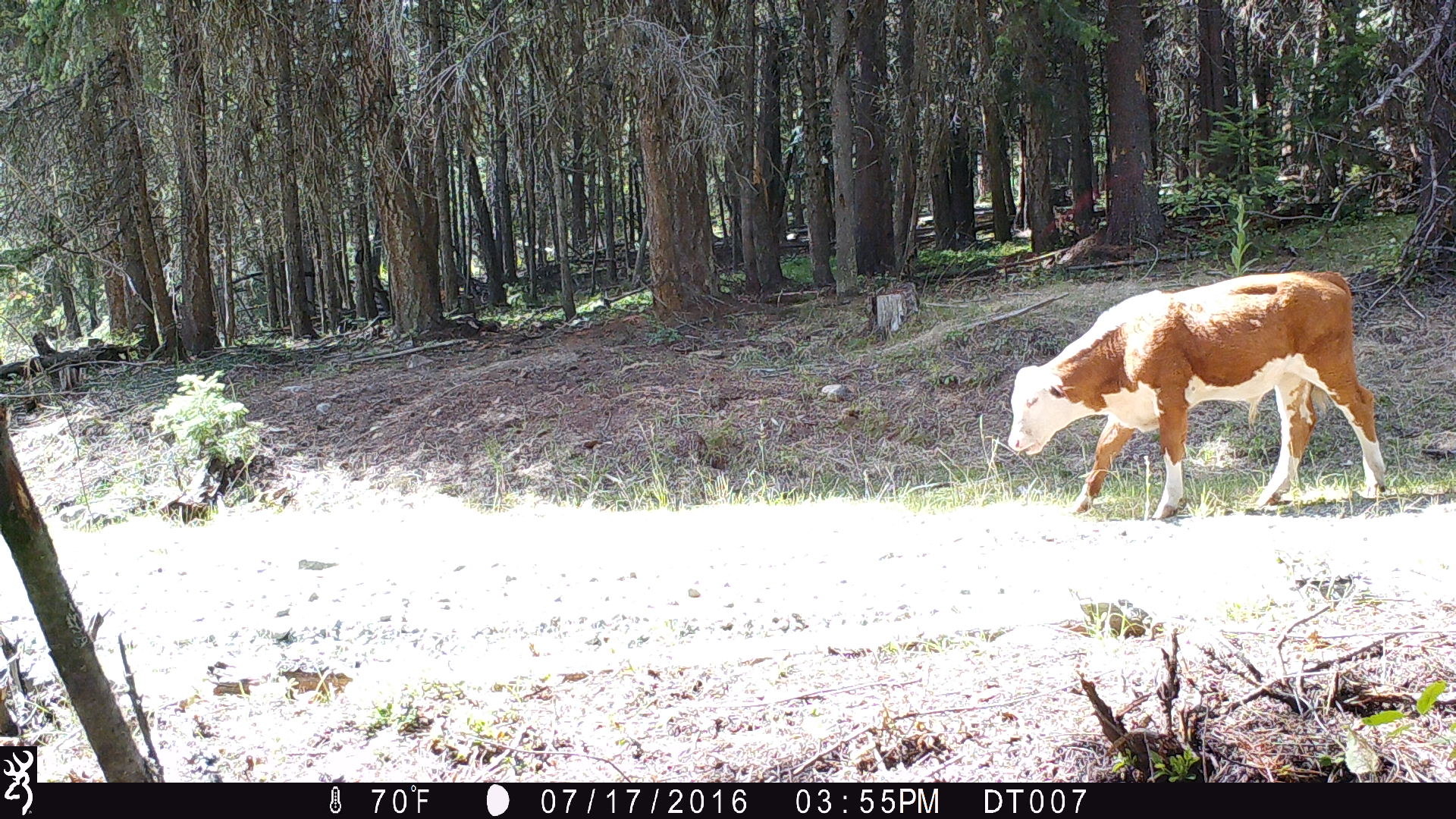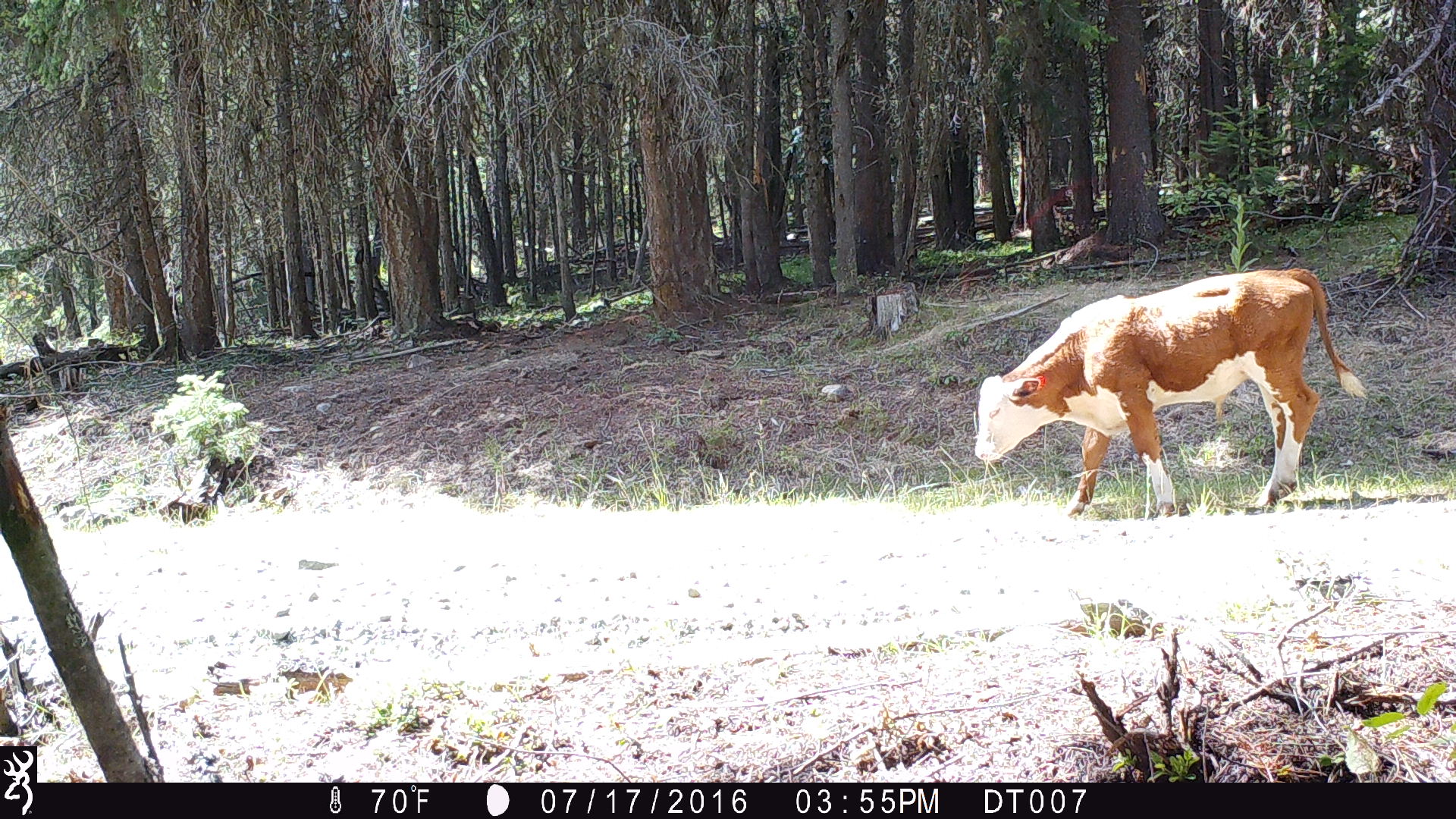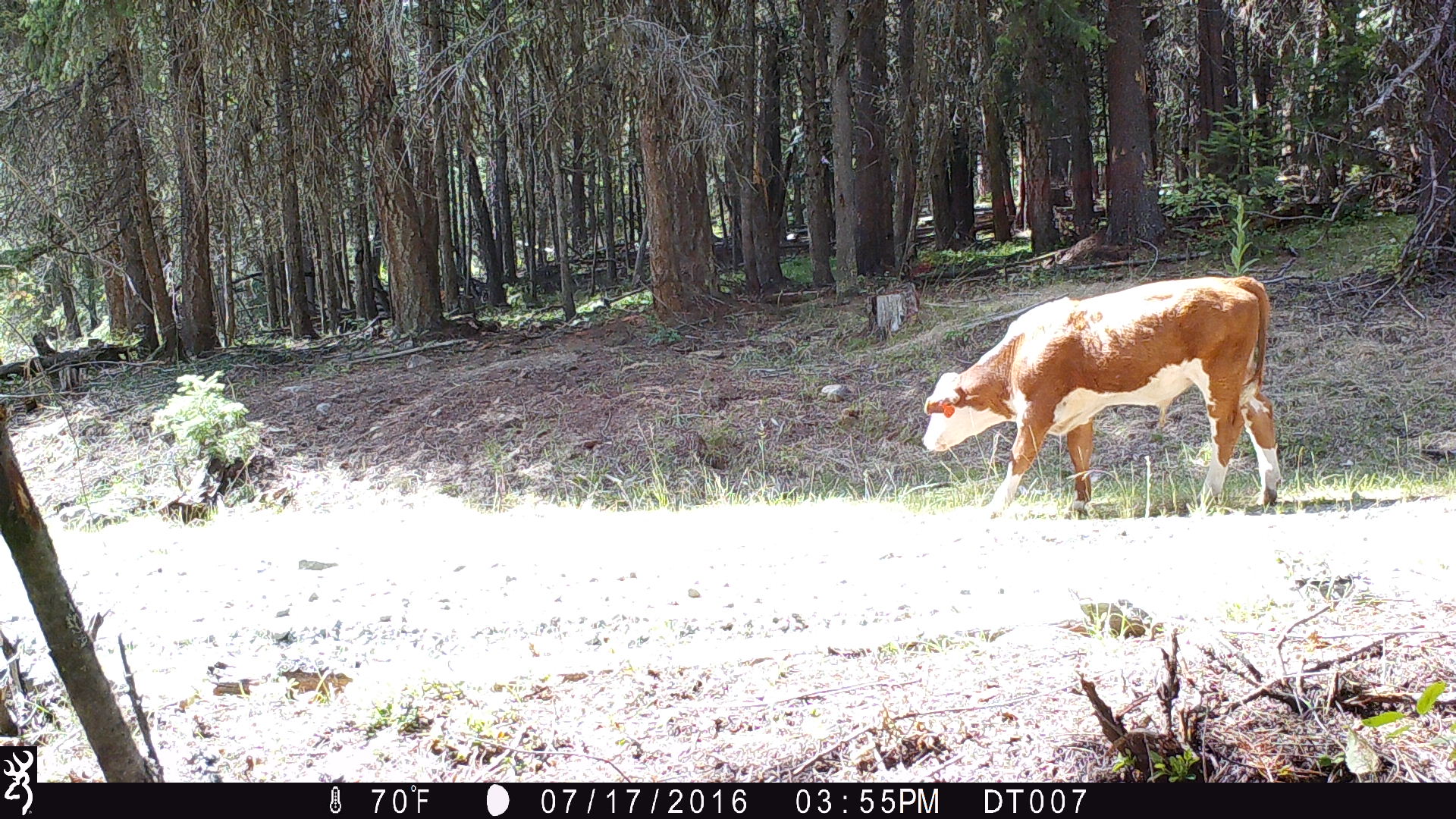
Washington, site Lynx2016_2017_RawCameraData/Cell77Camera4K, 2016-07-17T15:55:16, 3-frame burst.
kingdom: Animalia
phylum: Chordata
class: Mammalia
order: Artiodactyla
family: Bovidae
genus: Bos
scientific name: Bos taurus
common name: domestic cattle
Domestic cattle (Bos taurus). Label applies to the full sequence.